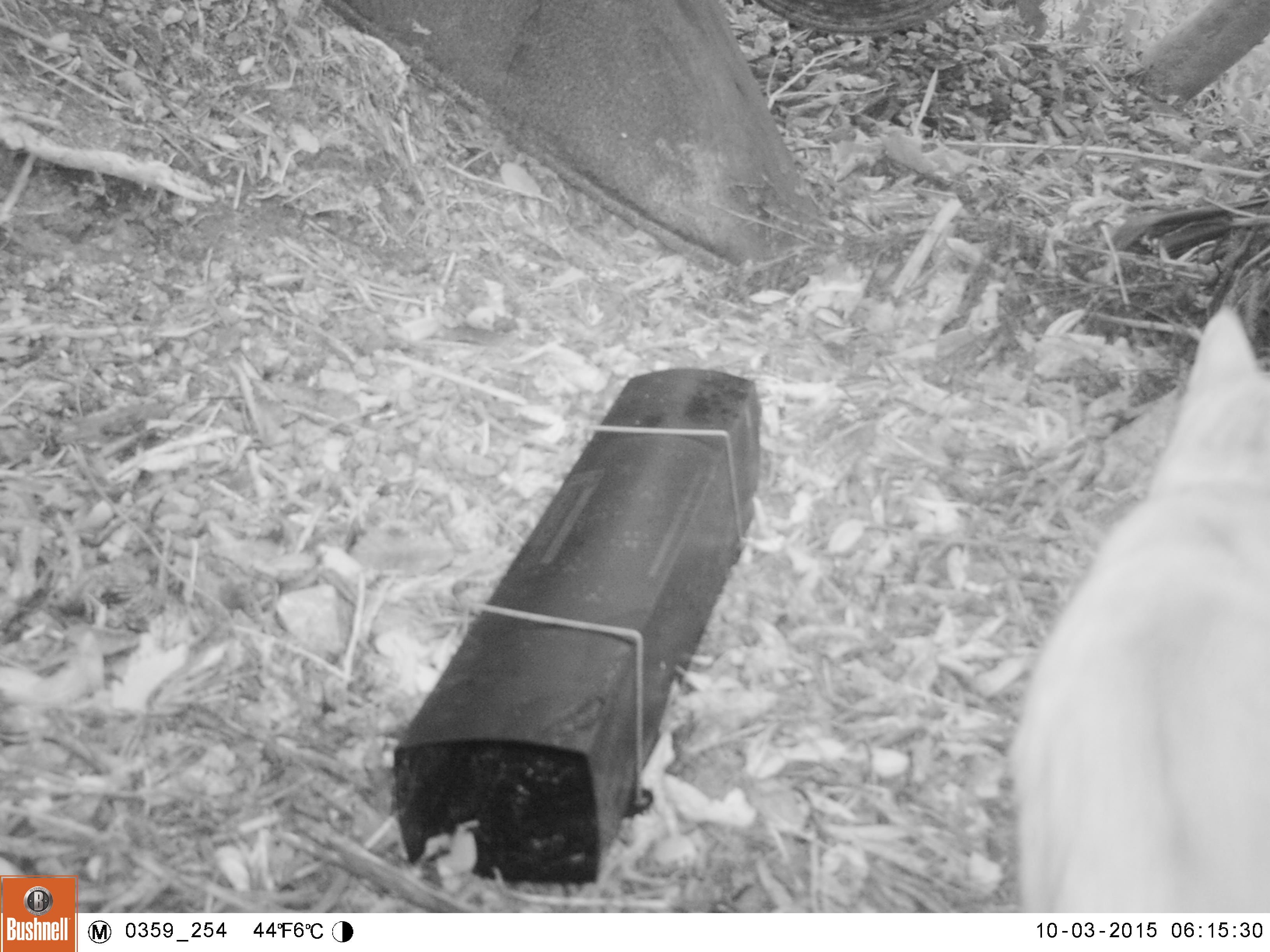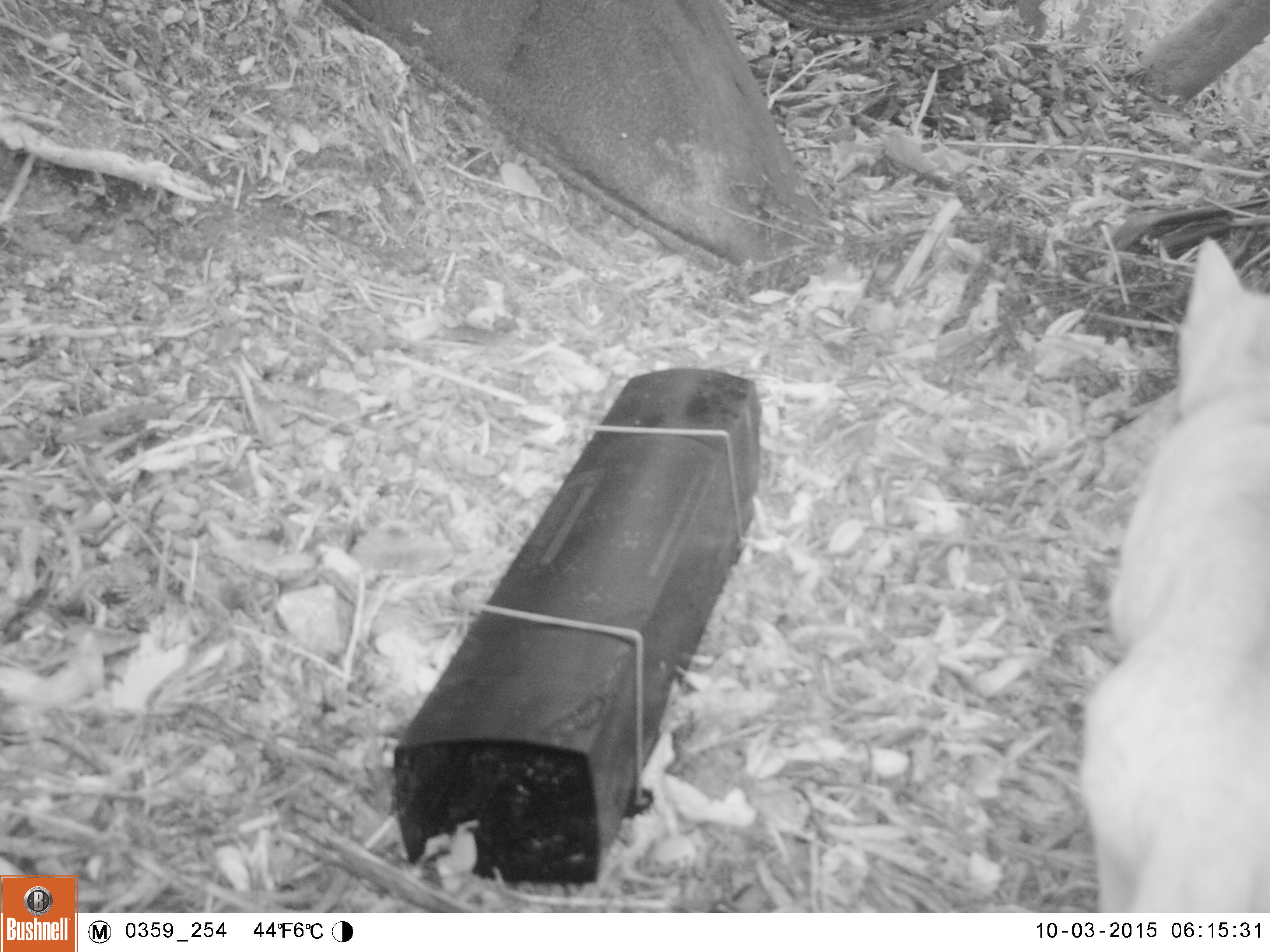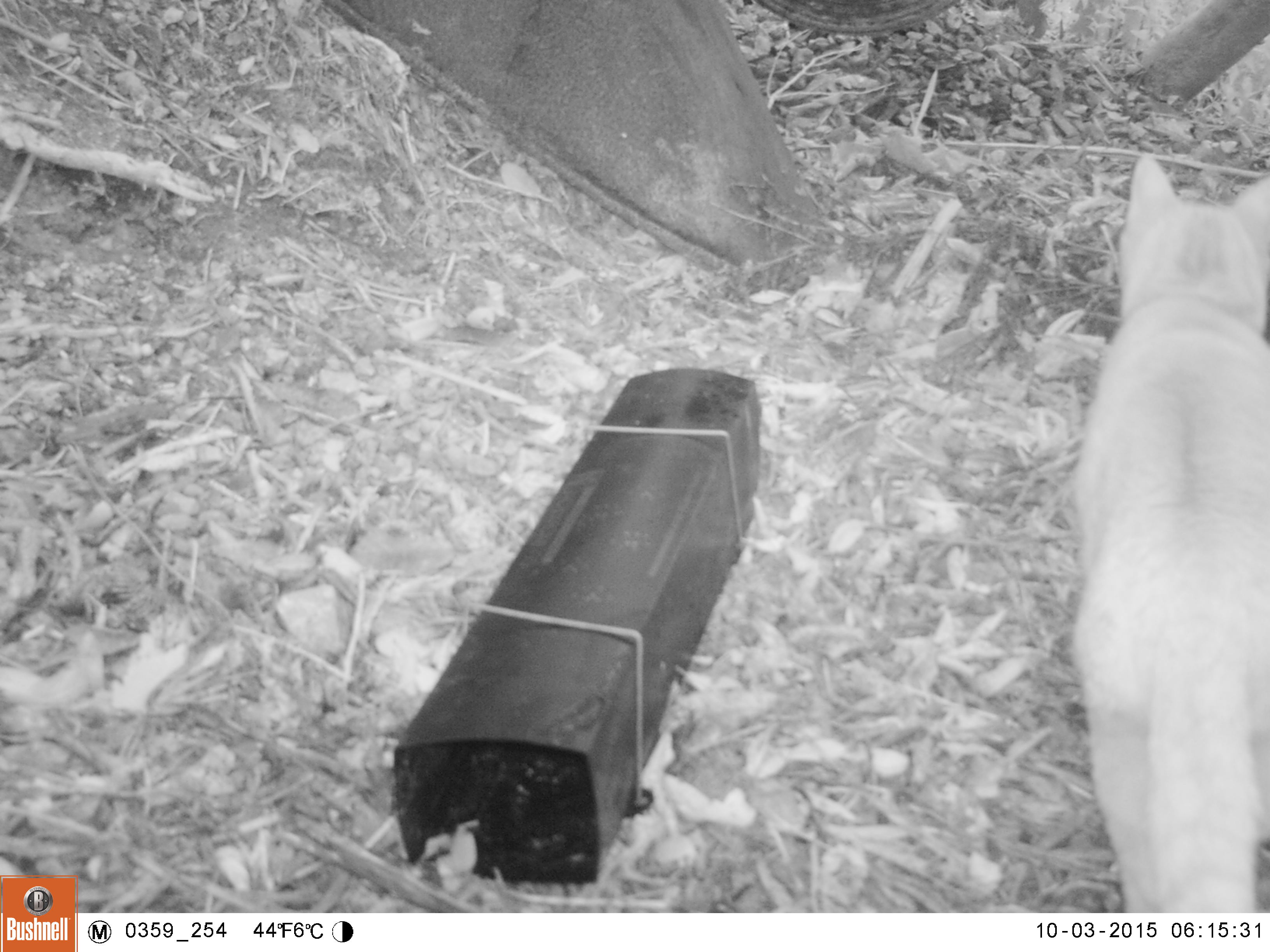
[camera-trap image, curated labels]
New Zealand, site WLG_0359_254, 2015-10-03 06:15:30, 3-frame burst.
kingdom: Animalia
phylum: Chordata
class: Mammalia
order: Carnivora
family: Felidae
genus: Felis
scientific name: Felis catus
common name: domestic cat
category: cat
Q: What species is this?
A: Cat (domestic cat) (Felis catus).